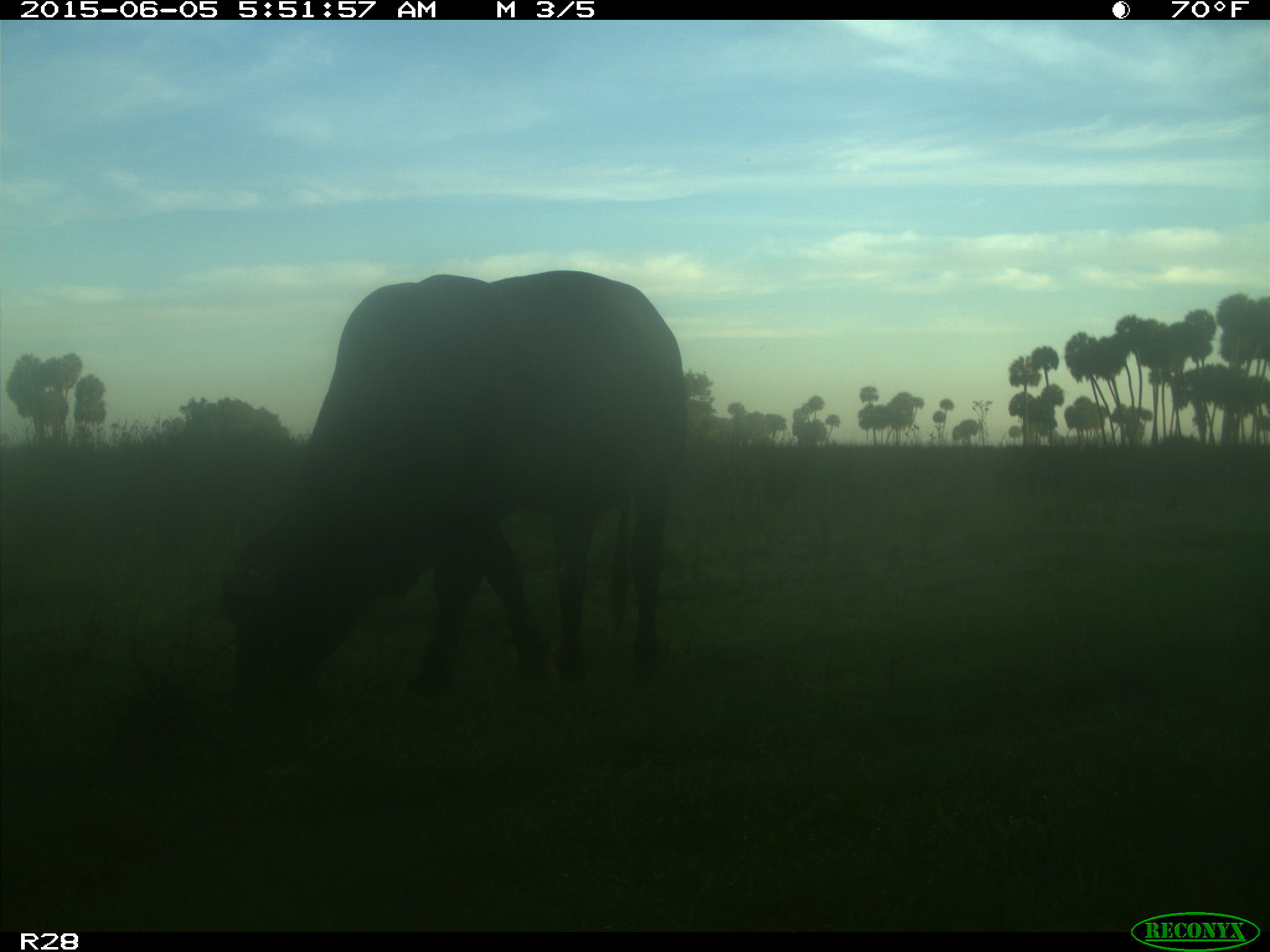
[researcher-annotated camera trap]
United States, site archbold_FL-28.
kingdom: Animalia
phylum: Chordata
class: Mammalia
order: Artiodactyla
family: Bovidae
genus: Bos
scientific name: Bos taurus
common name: domestic cow